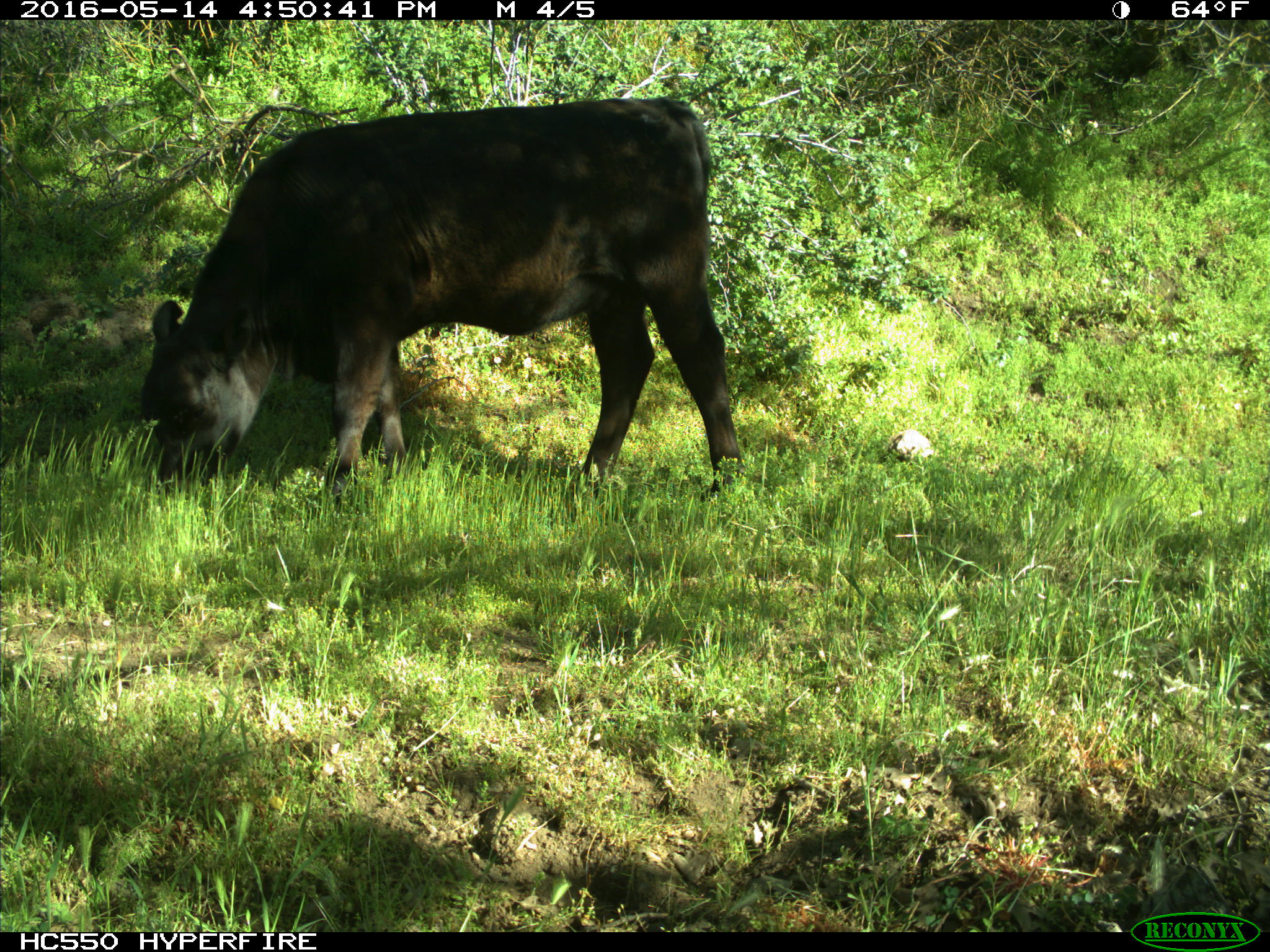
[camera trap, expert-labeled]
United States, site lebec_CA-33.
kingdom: Animalia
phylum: Chordata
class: Mammalia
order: Artiodactyla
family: Bovidae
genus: Bos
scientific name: Bos taurus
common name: domestic cow